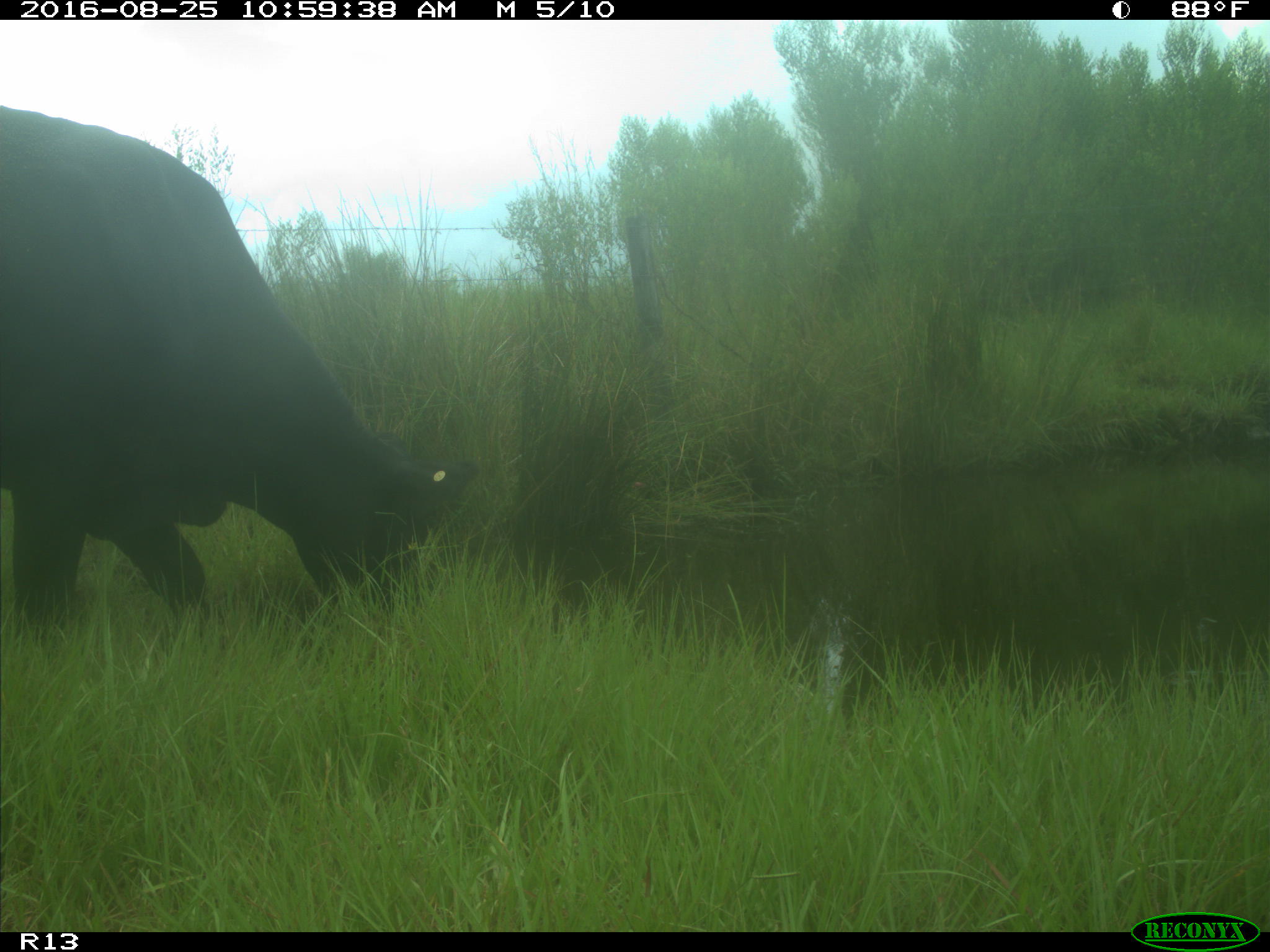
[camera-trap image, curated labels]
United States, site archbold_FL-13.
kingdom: Animalia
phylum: Chordata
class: Mammalia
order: Artiodactyla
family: Bovidae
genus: Bos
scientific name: Bos taurus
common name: domestic cow